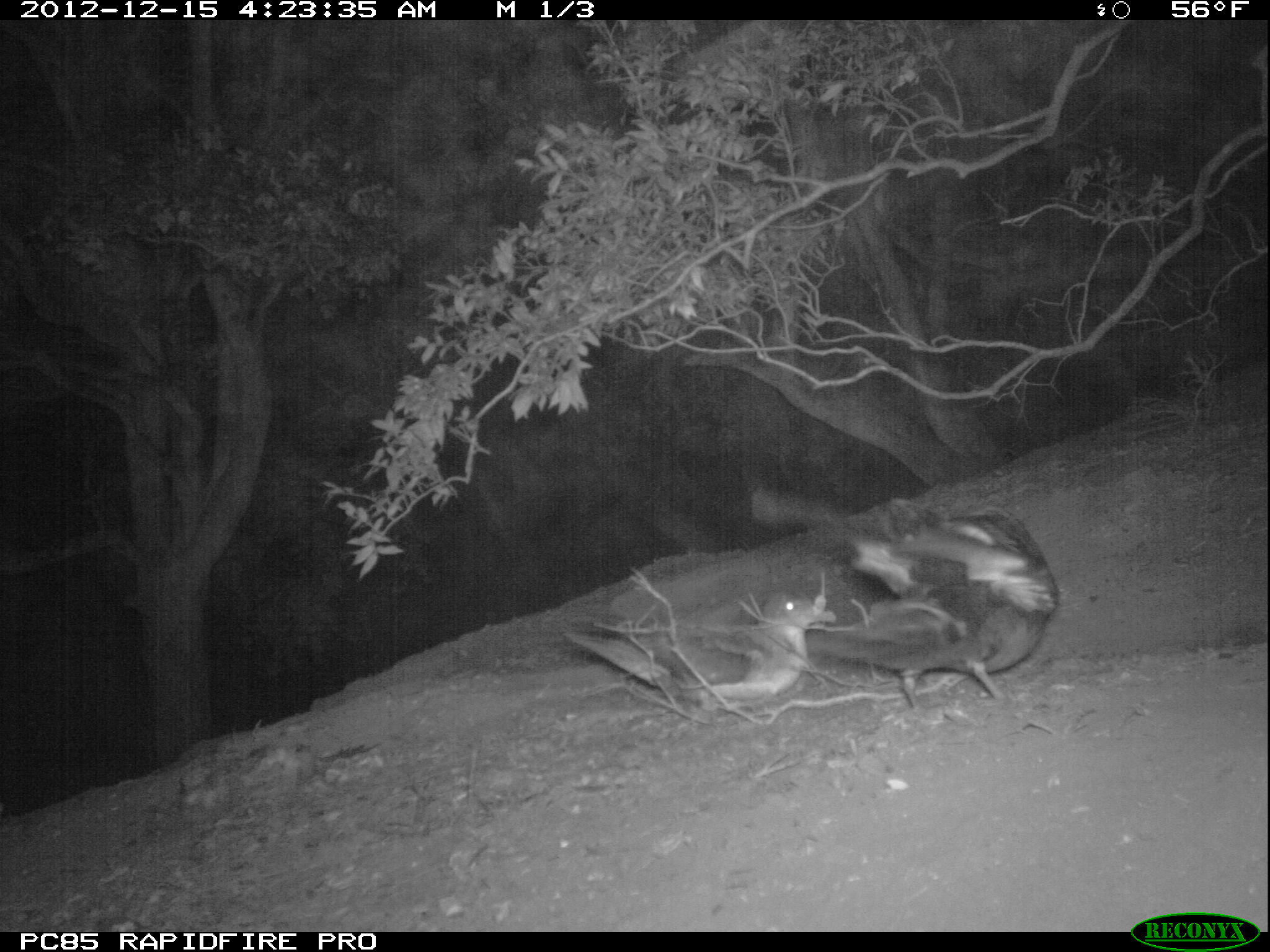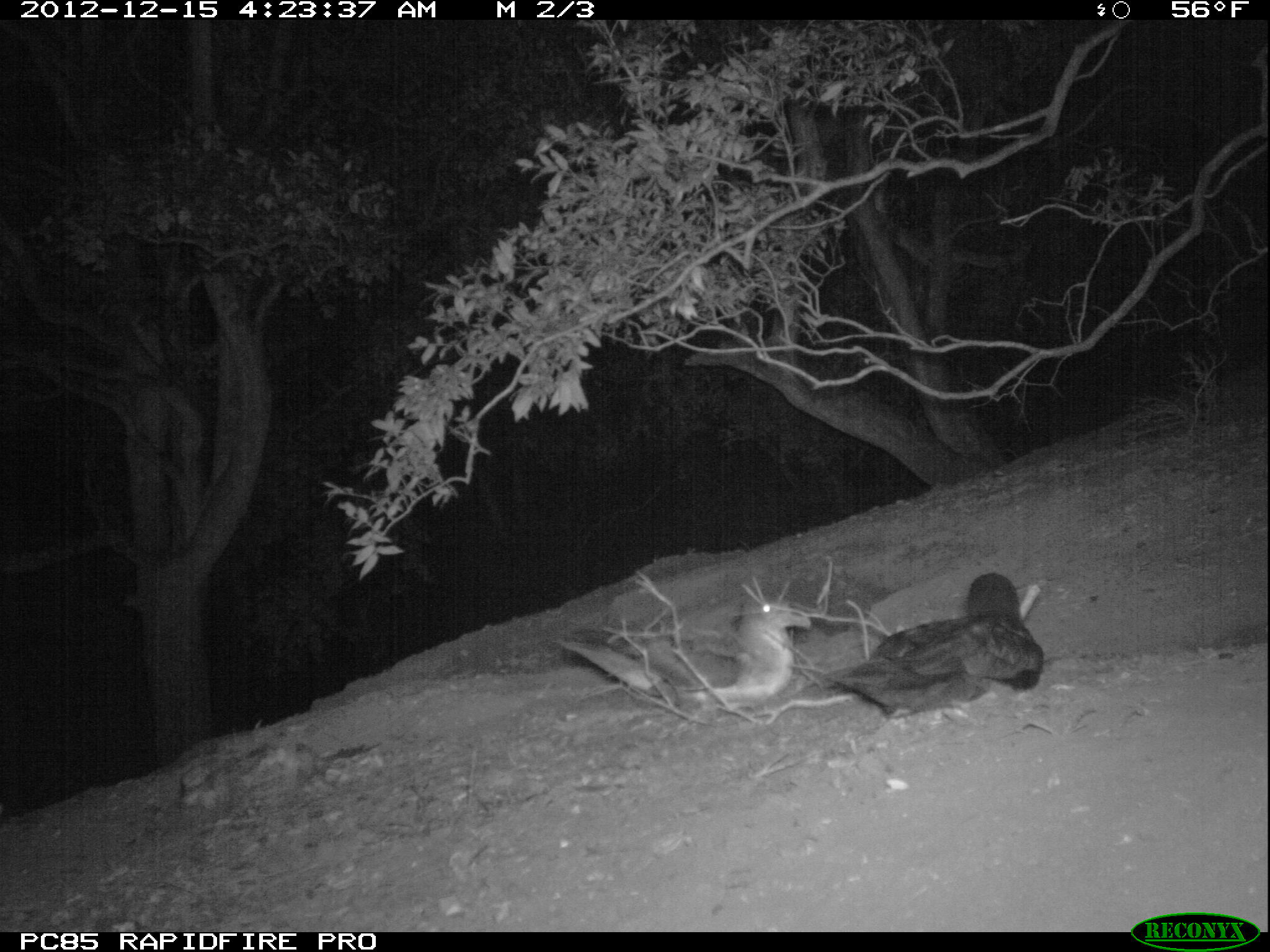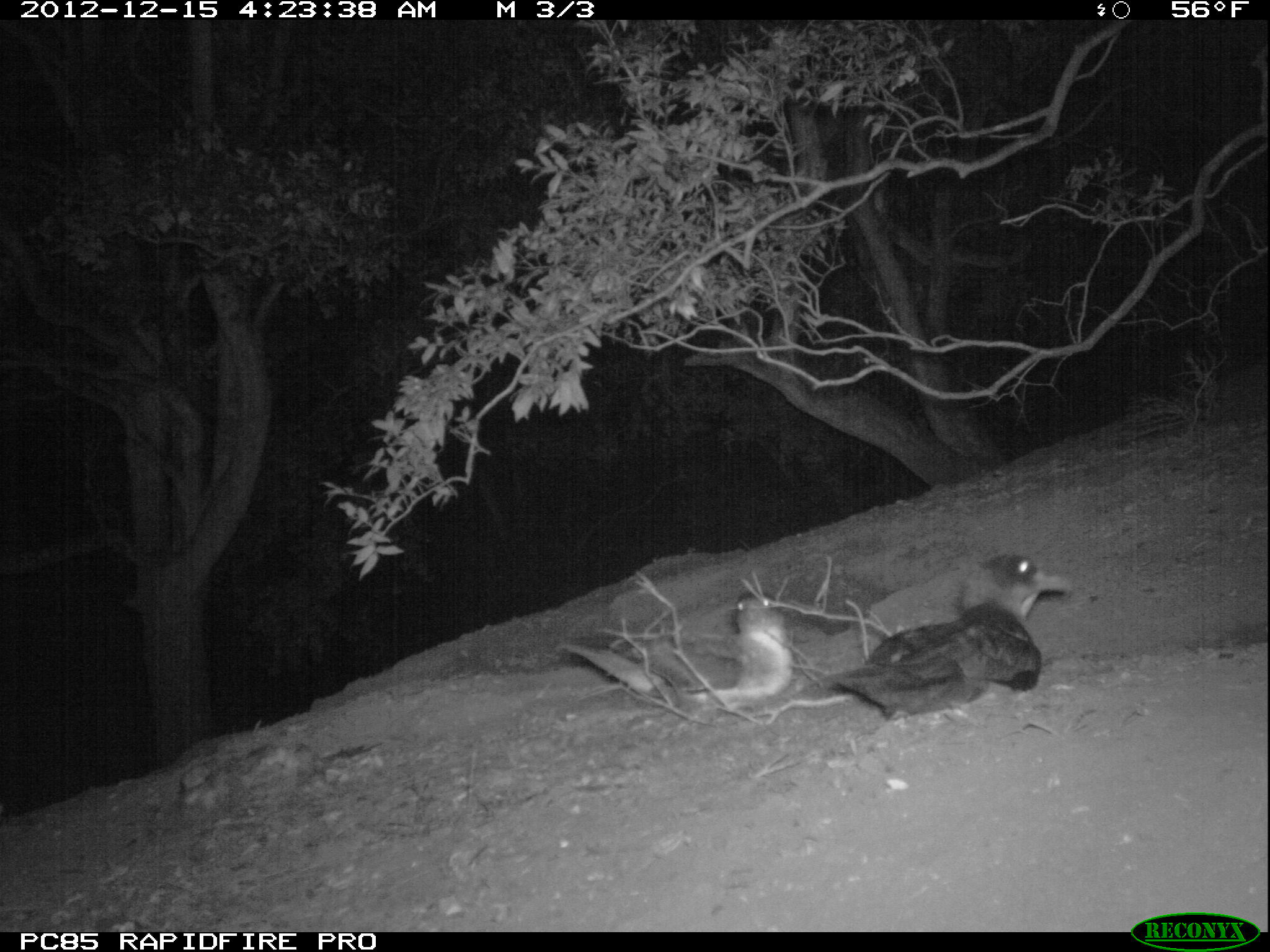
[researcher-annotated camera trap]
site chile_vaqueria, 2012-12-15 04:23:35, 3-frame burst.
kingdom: Animalia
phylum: Chordata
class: Aves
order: Procellariiformes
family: Procellariidae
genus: Calonectris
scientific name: Calonectris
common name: shearwater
Shearwater (Calonectris).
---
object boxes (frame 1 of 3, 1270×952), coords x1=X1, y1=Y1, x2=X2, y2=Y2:
shearwater: x1=785, y1=510, x2=1057, y2=712; x1=556, y1=584, x2=819, y2=717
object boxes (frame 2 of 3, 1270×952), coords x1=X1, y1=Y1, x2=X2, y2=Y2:
shearwater: x1=807, y1=571, x2=1049, y2=725; x1=553, y1=589, x2=810, y2=721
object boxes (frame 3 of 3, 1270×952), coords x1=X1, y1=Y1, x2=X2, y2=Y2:
shearwater: x1=816, y1=546, x2=1068, y2=724; x1=549, y1=582, x2=792, y2=720